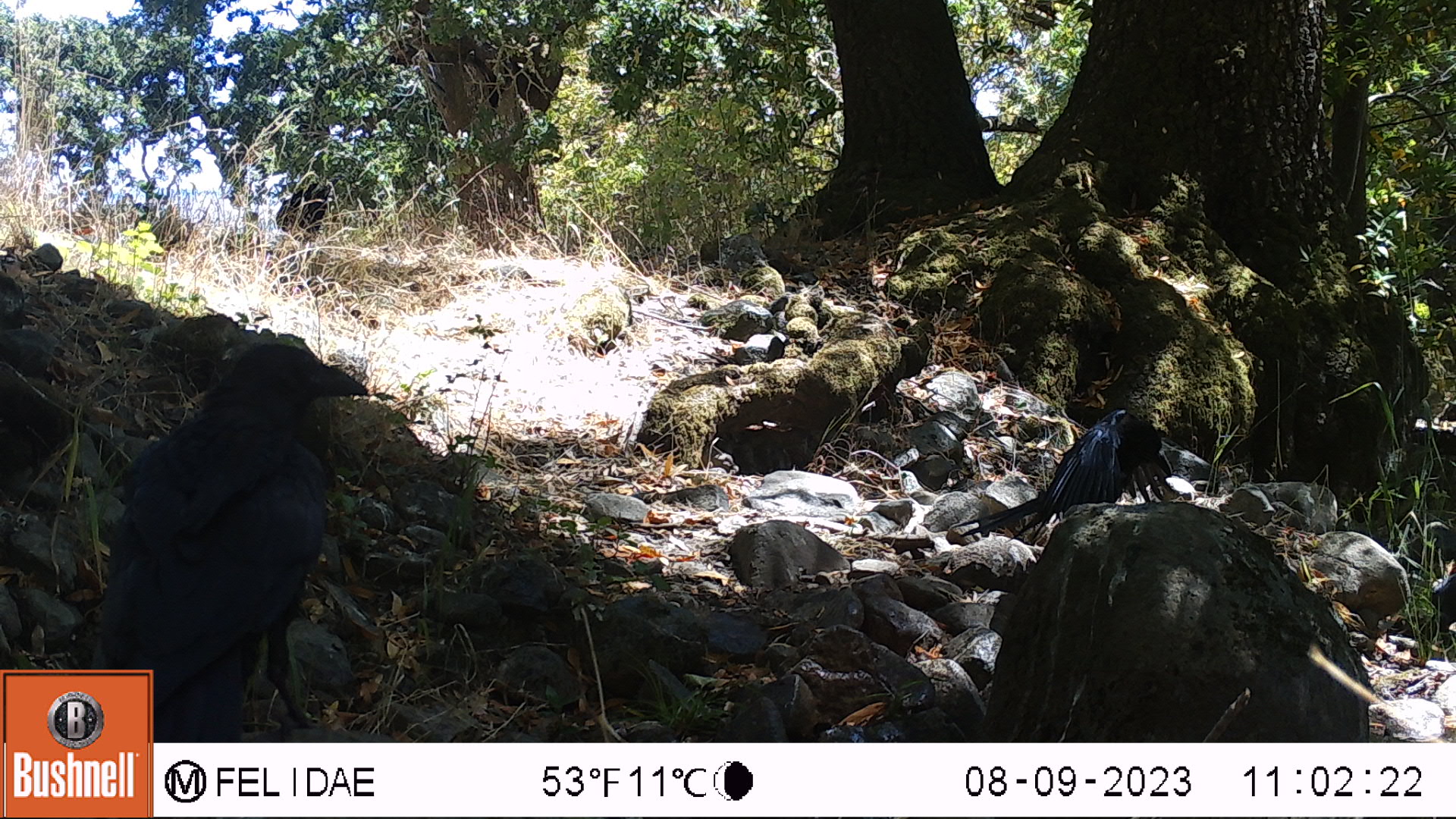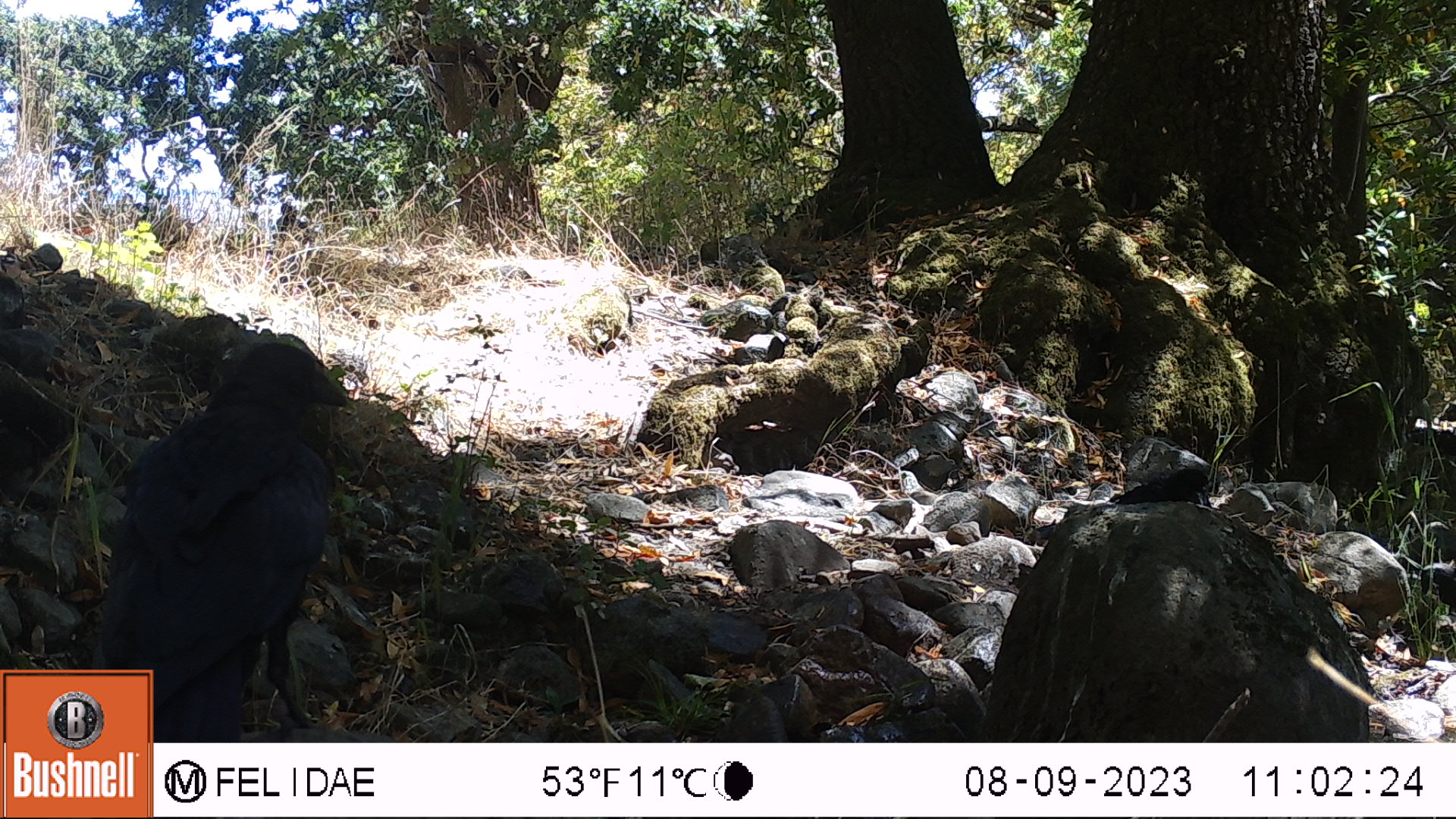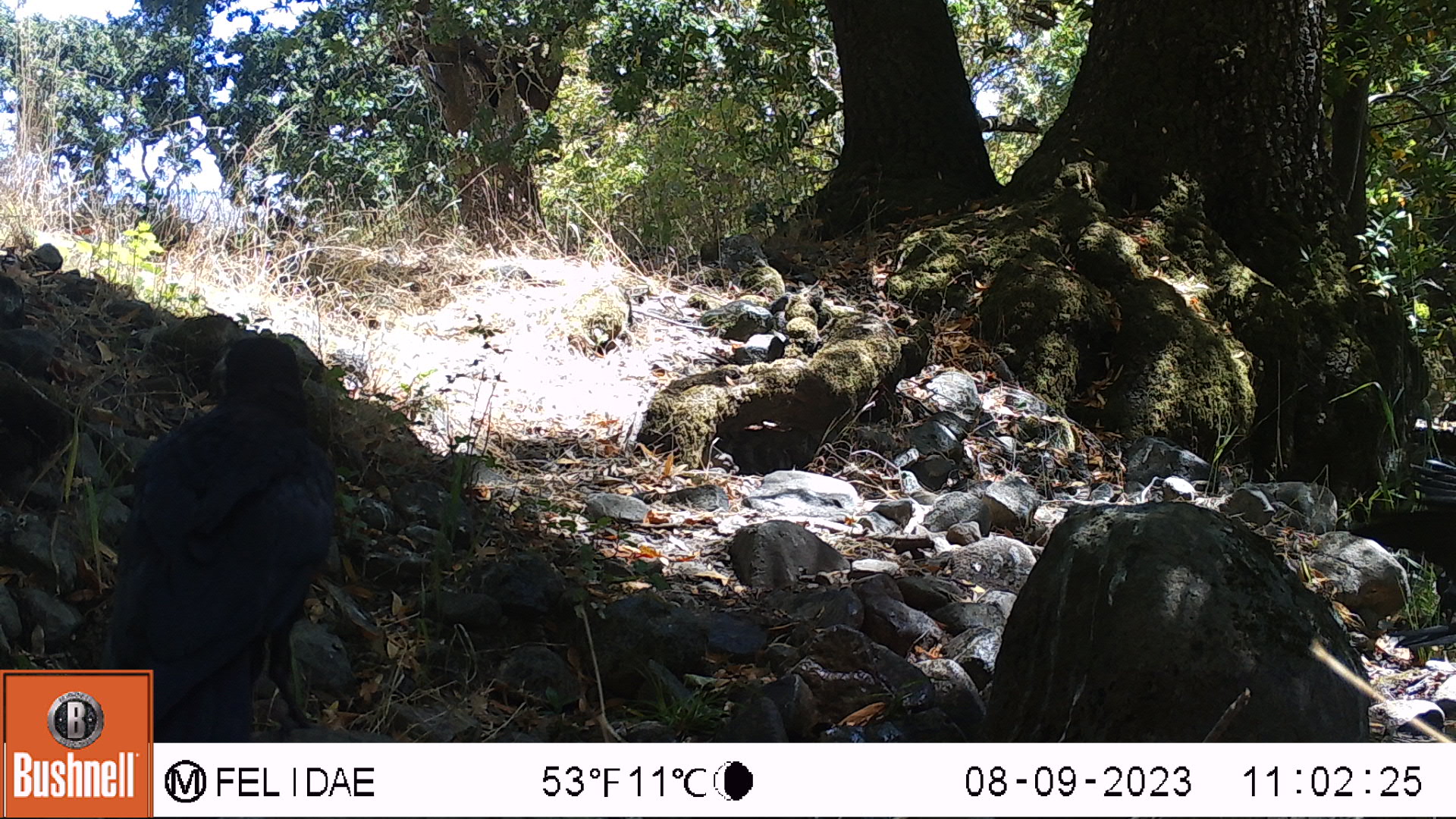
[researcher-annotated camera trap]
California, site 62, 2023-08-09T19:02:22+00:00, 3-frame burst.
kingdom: Animalia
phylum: Chordata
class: Aves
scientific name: Aves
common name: bird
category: unknown bird